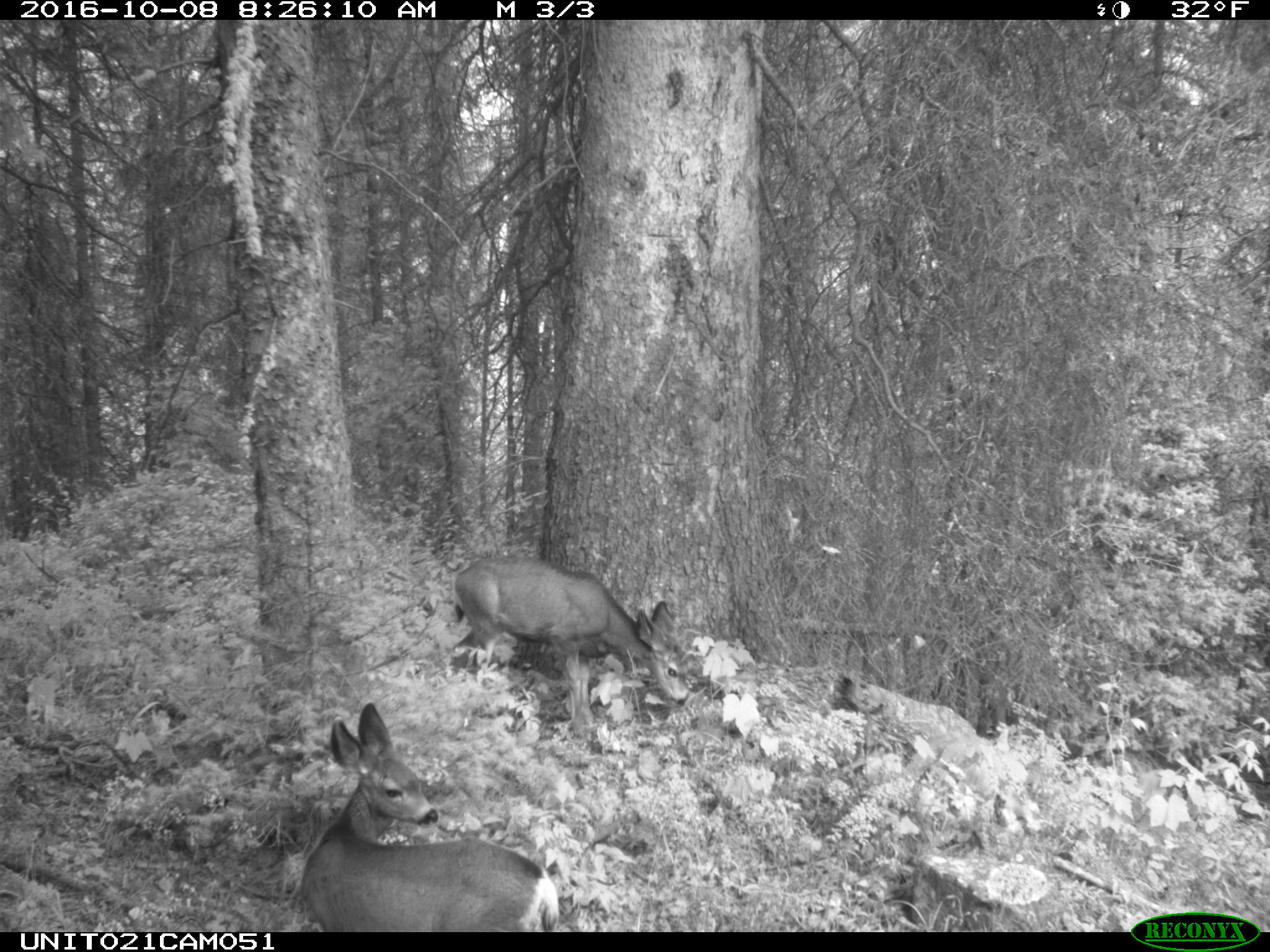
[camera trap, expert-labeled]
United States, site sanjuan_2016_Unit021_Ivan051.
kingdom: Animalia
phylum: Chordata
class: Mammalia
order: Artiodactyla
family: Cervidae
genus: Odocoileus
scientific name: Odocoileus hemionus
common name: mule deer